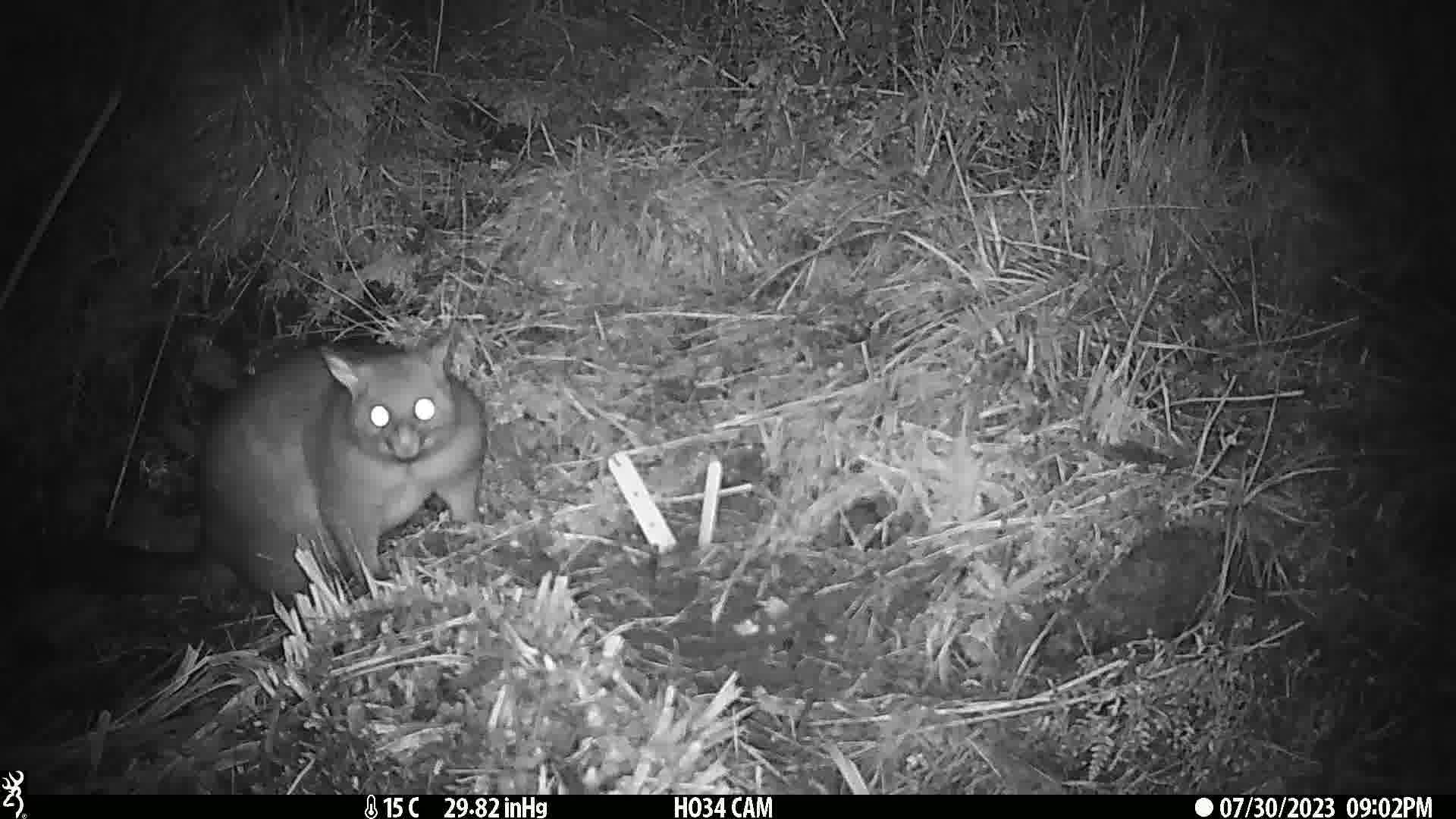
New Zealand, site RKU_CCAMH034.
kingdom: Animalia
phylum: Chordata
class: Mammalia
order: Diprotodontia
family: Phalangeridae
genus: Trichosurus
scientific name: Trichosurus vulpecula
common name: common brushtail possum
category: possum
Possum (common brushtail possum) (Trichosurus vulpecula).